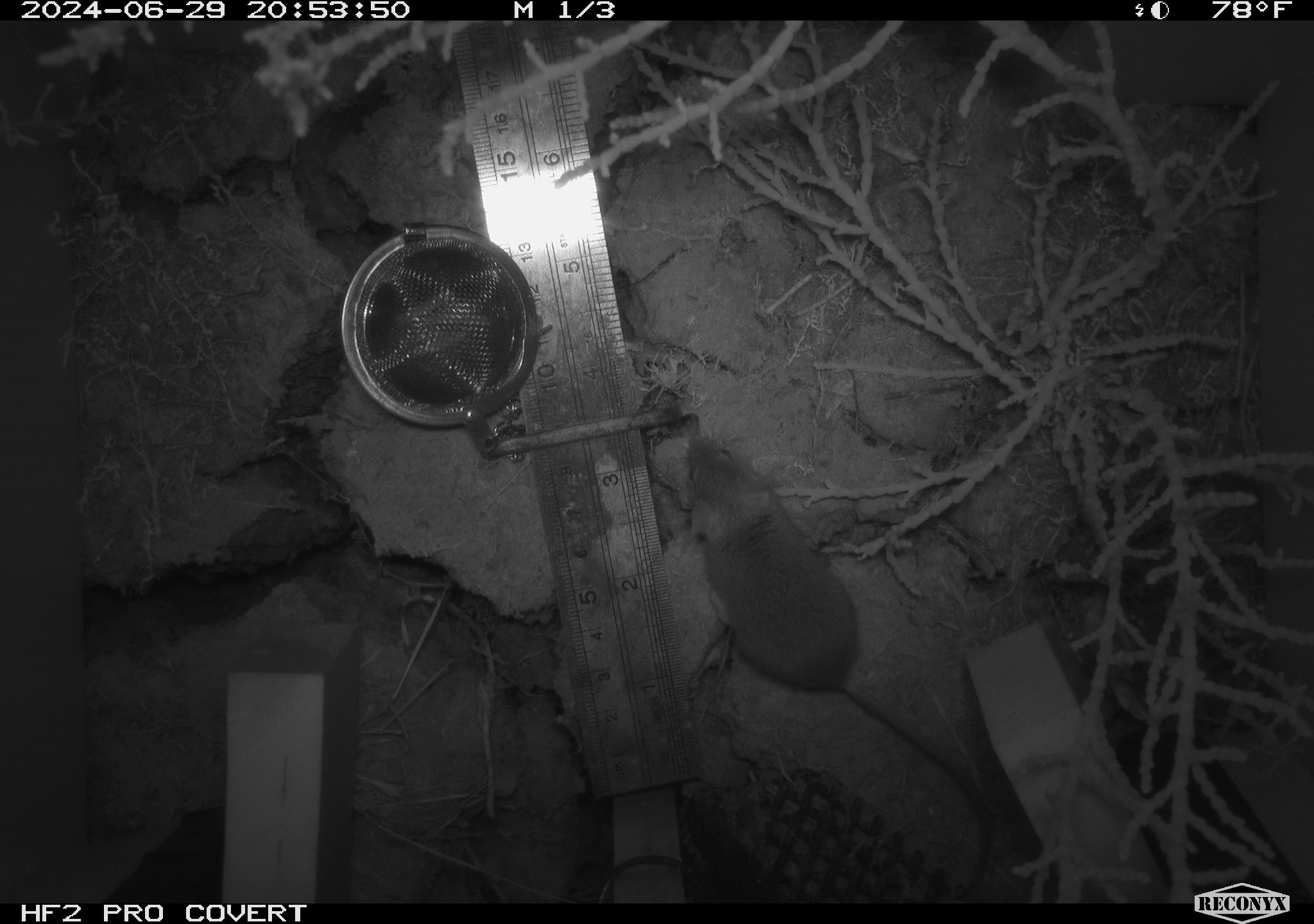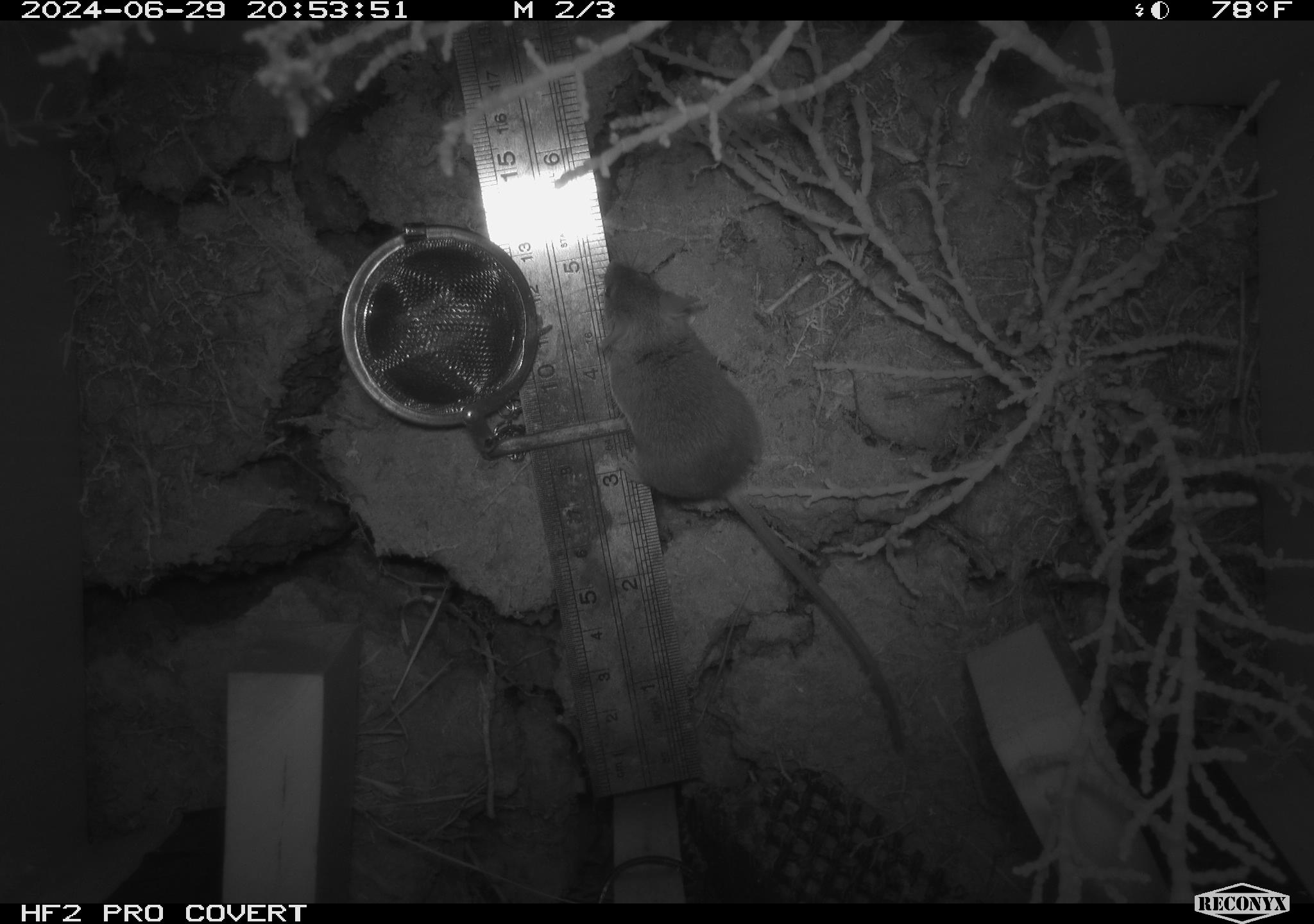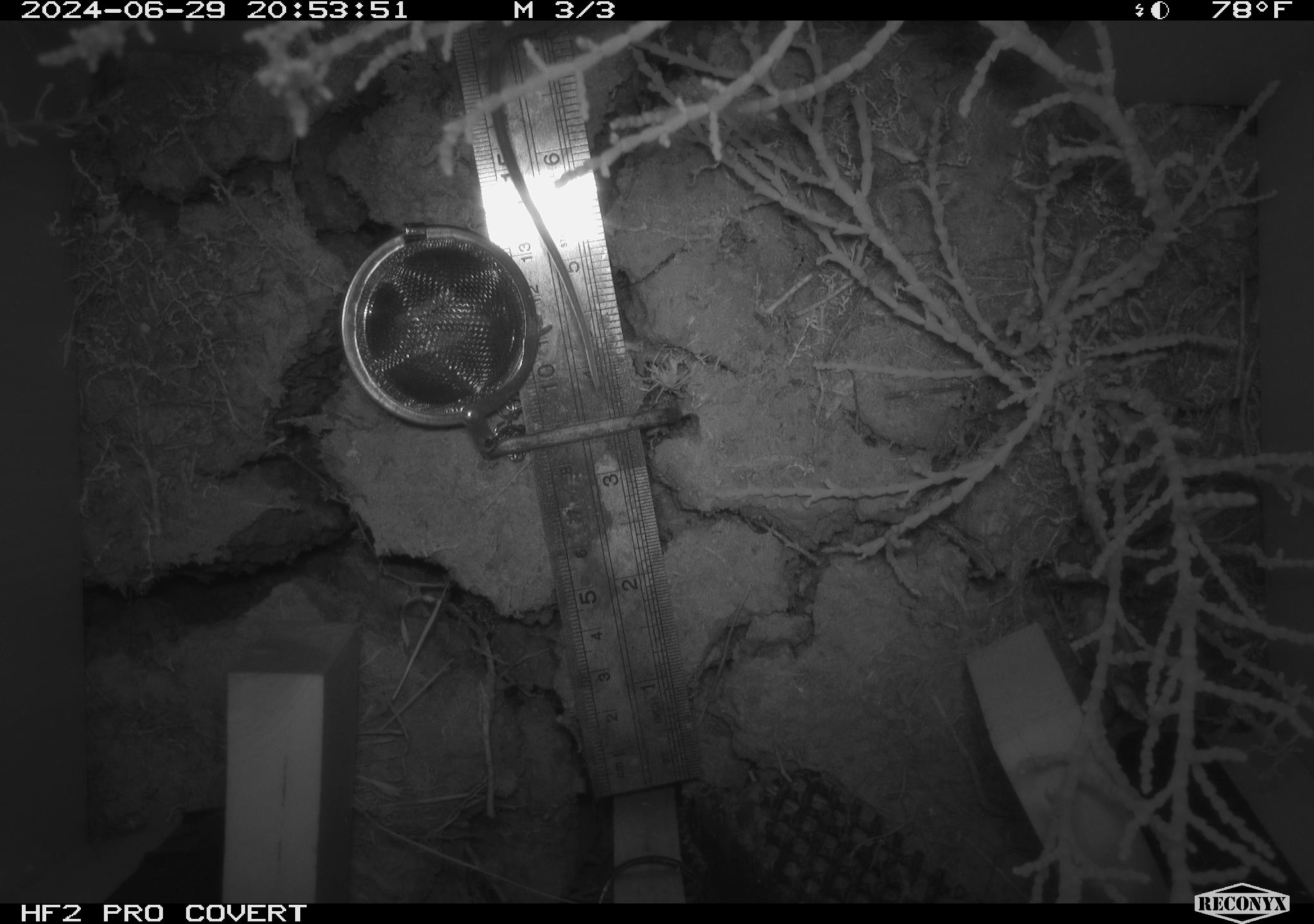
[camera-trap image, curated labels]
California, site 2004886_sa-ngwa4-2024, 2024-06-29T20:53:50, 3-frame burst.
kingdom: Animalia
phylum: Chordata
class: Mammalia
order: Rodentia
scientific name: Rodentia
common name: mouse species